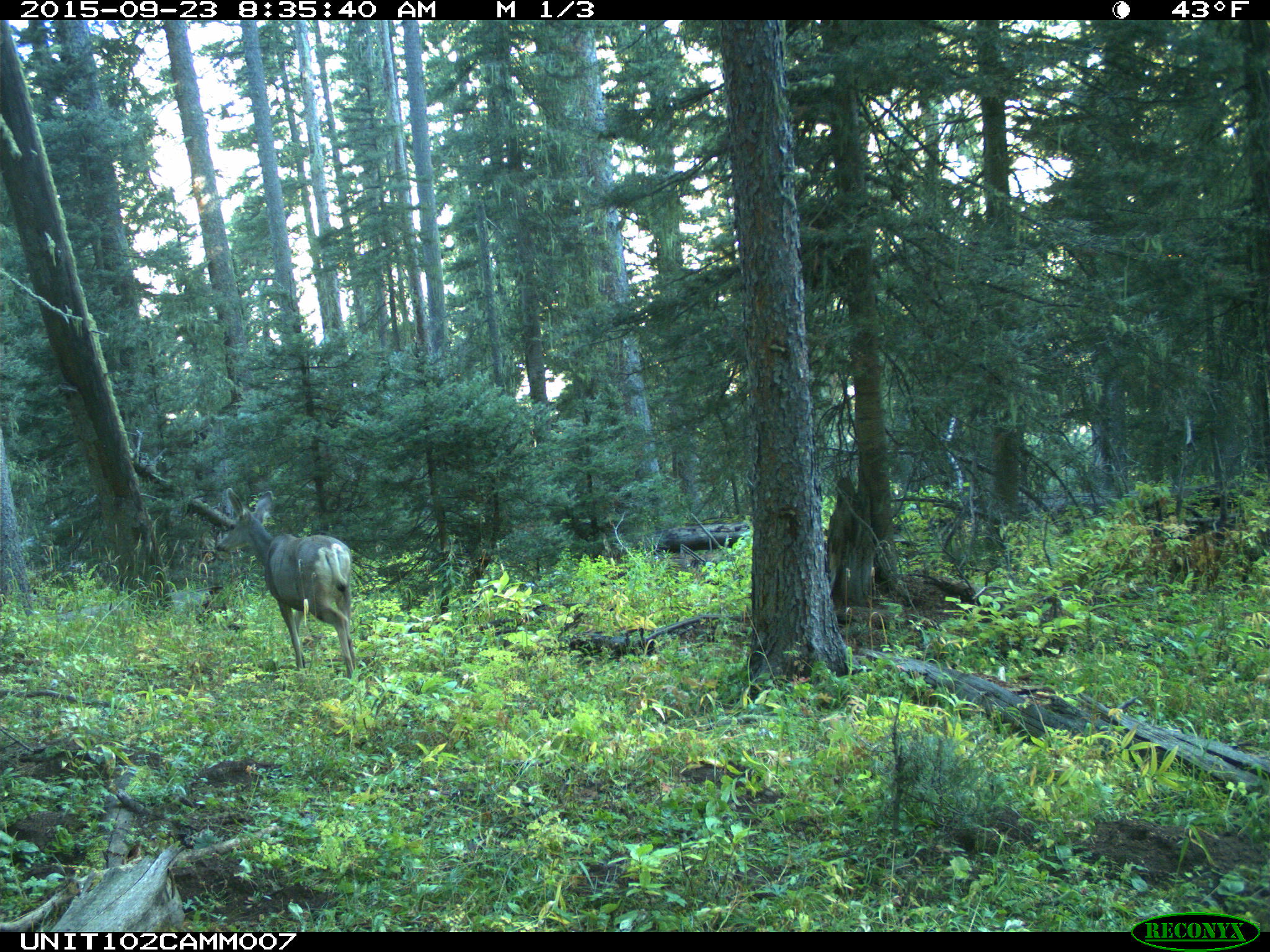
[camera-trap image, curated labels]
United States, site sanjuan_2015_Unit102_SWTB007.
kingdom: Animalia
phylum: Chordata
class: Mammalia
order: Artiodactyla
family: Cervidae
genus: Odocoileus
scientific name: Odocoileus hemionus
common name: mule deer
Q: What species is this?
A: Odocoileus hemionus (mule deer).